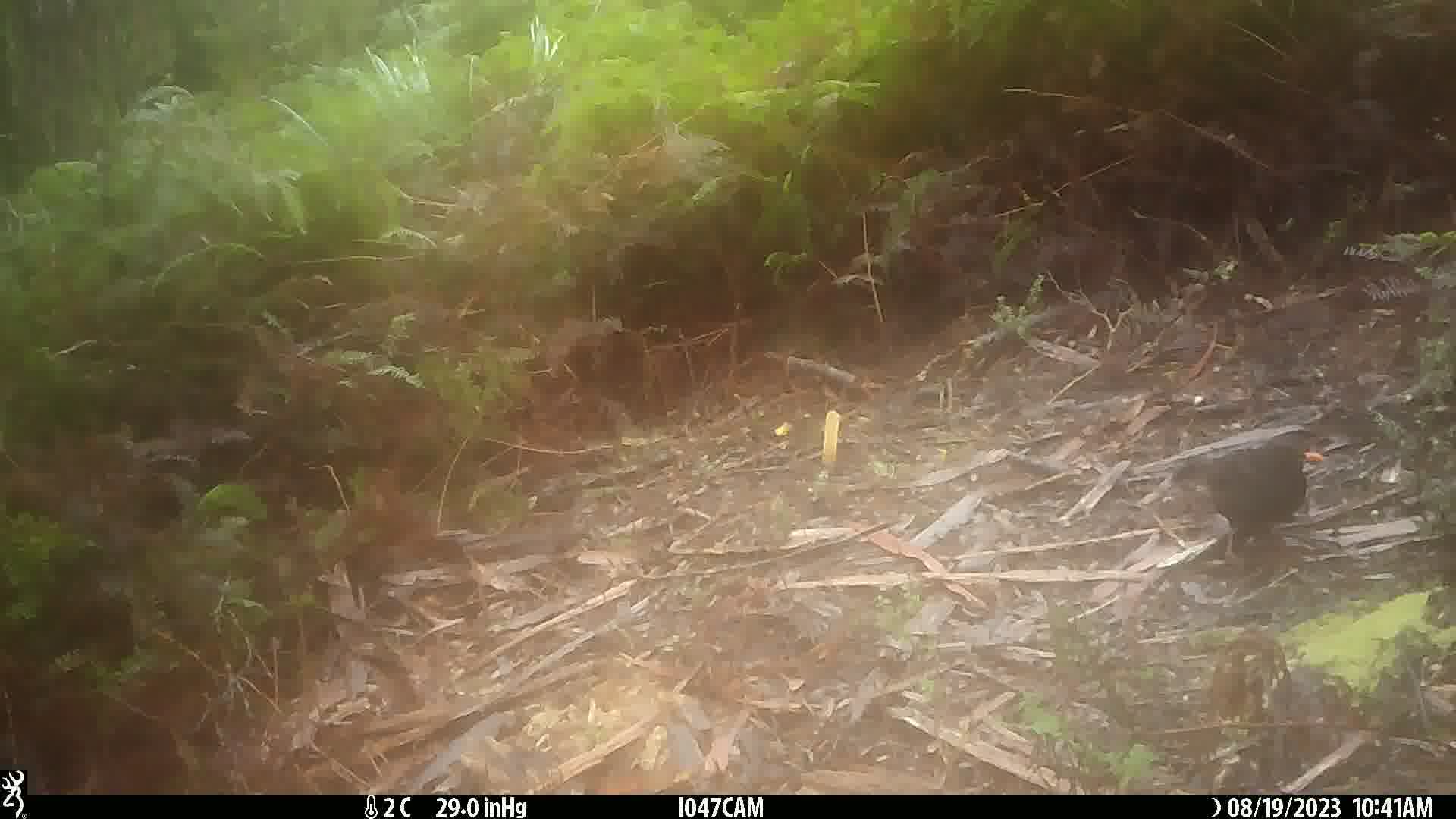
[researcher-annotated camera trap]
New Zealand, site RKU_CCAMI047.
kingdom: Animalia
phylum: Chordata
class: Aves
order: Passeriformes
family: Turdidae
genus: Turdus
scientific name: Turdus merula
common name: eurasian blackbird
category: blackbird